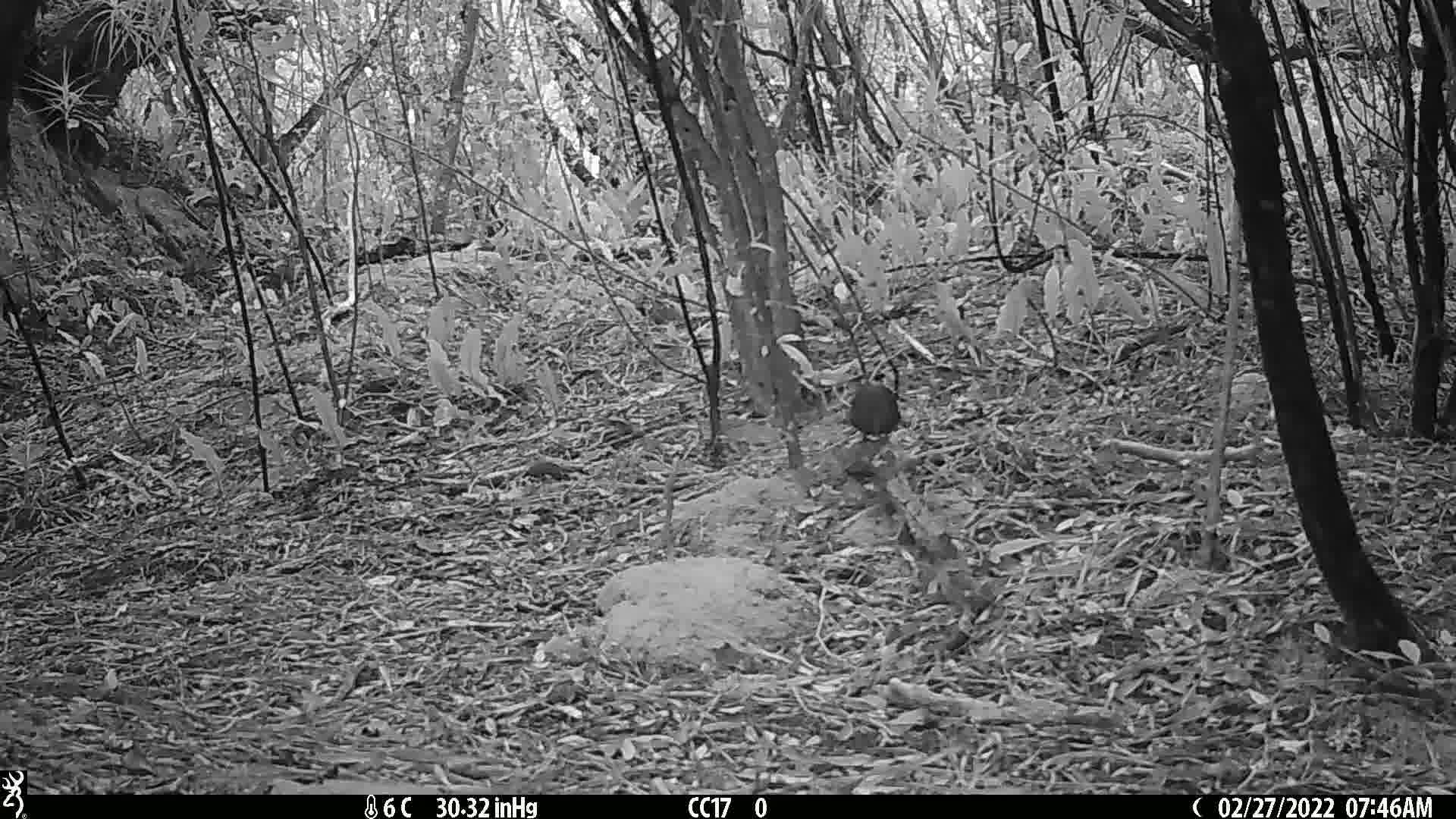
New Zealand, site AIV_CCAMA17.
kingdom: Animalia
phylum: Chordata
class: Aves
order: Passeriformes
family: Turdidae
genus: Turdus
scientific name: Turdus merula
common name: eurasian blackbird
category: blackbird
Blackbird (eurasian blackbird) (Turdus merula).